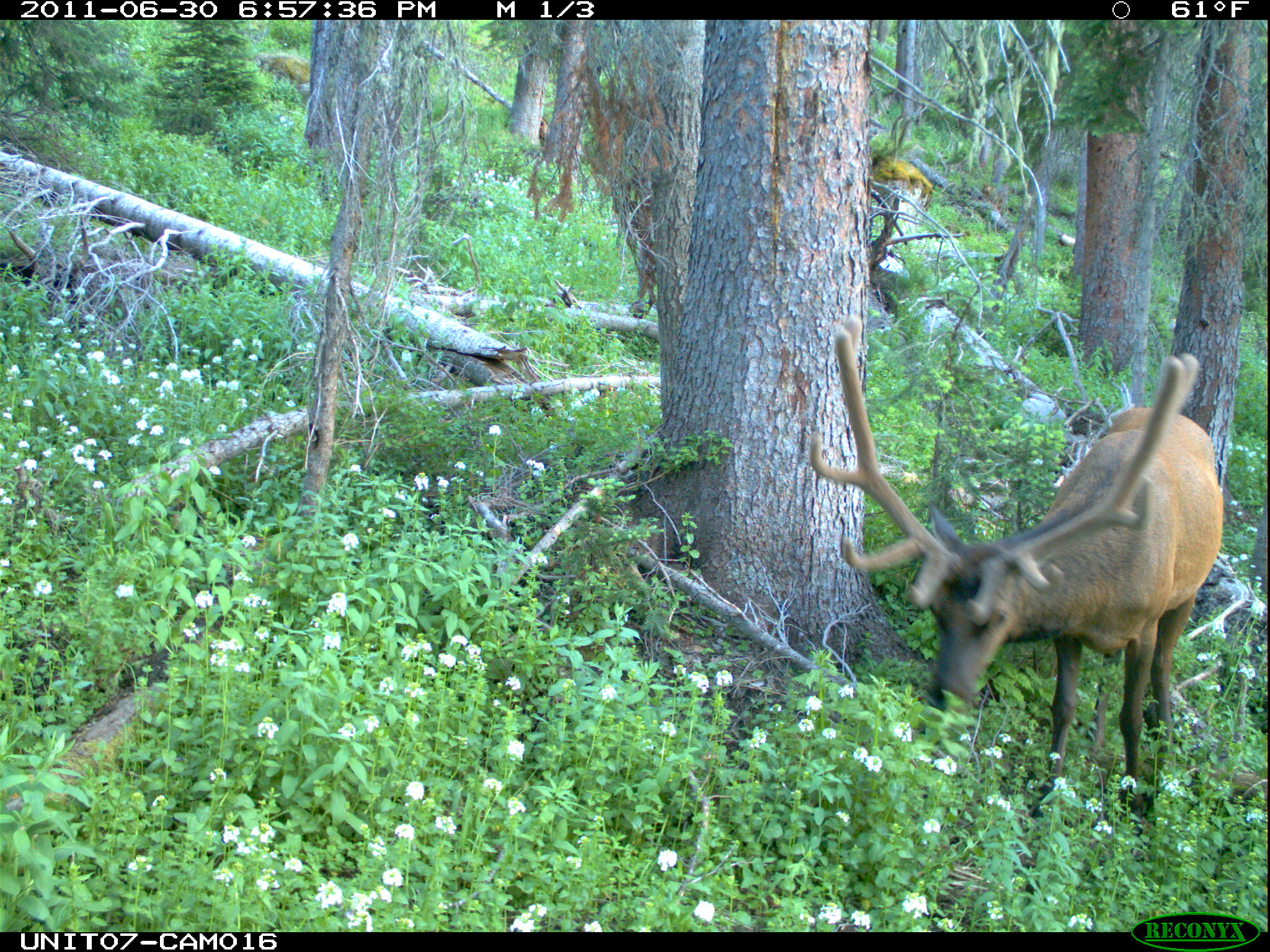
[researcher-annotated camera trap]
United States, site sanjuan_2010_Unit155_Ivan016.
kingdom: Animalia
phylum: Chordata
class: Mammalia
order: Artiodactyla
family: Cervidae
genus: Cervus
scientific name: Cervus elaphus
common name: red deer